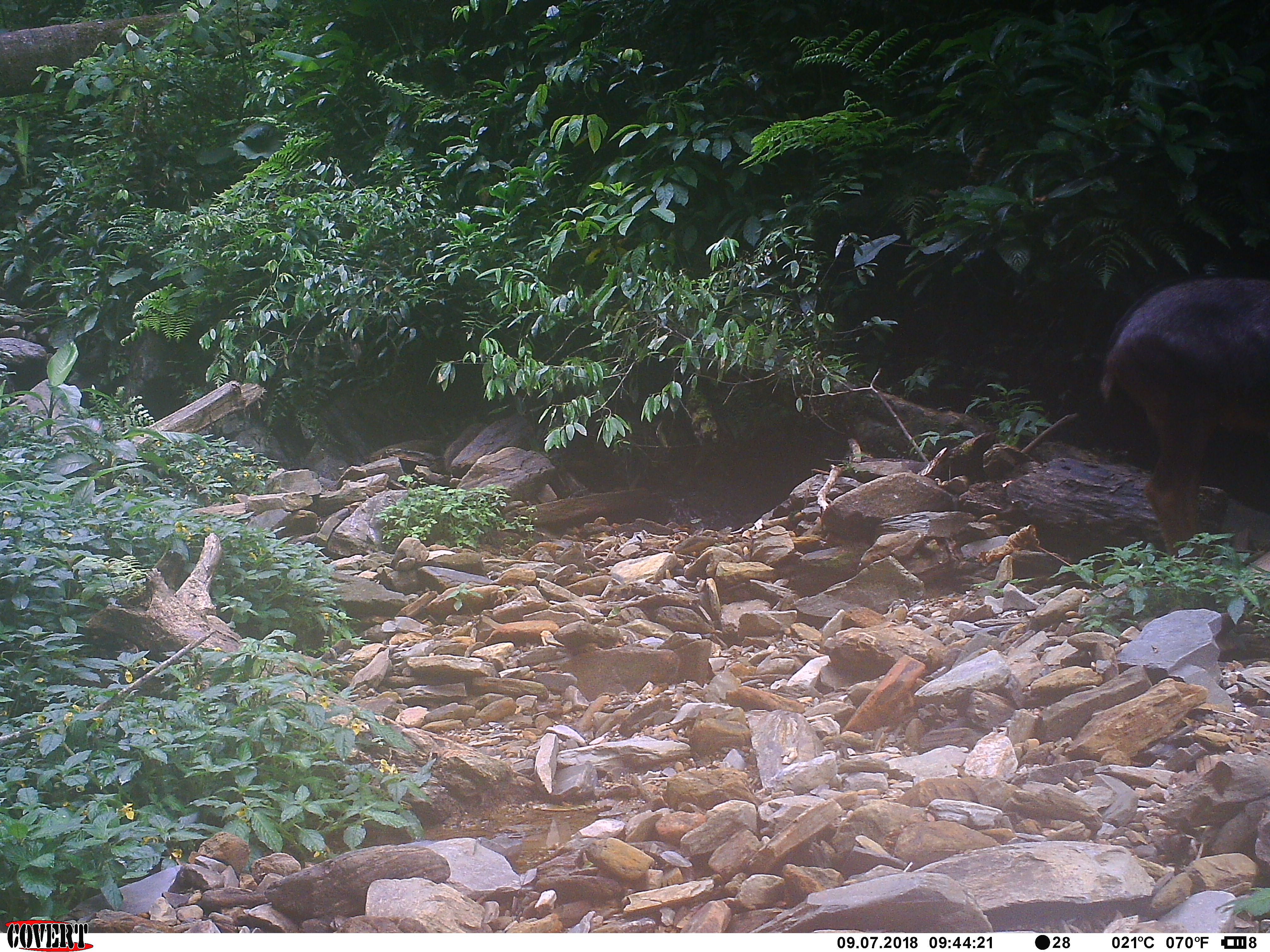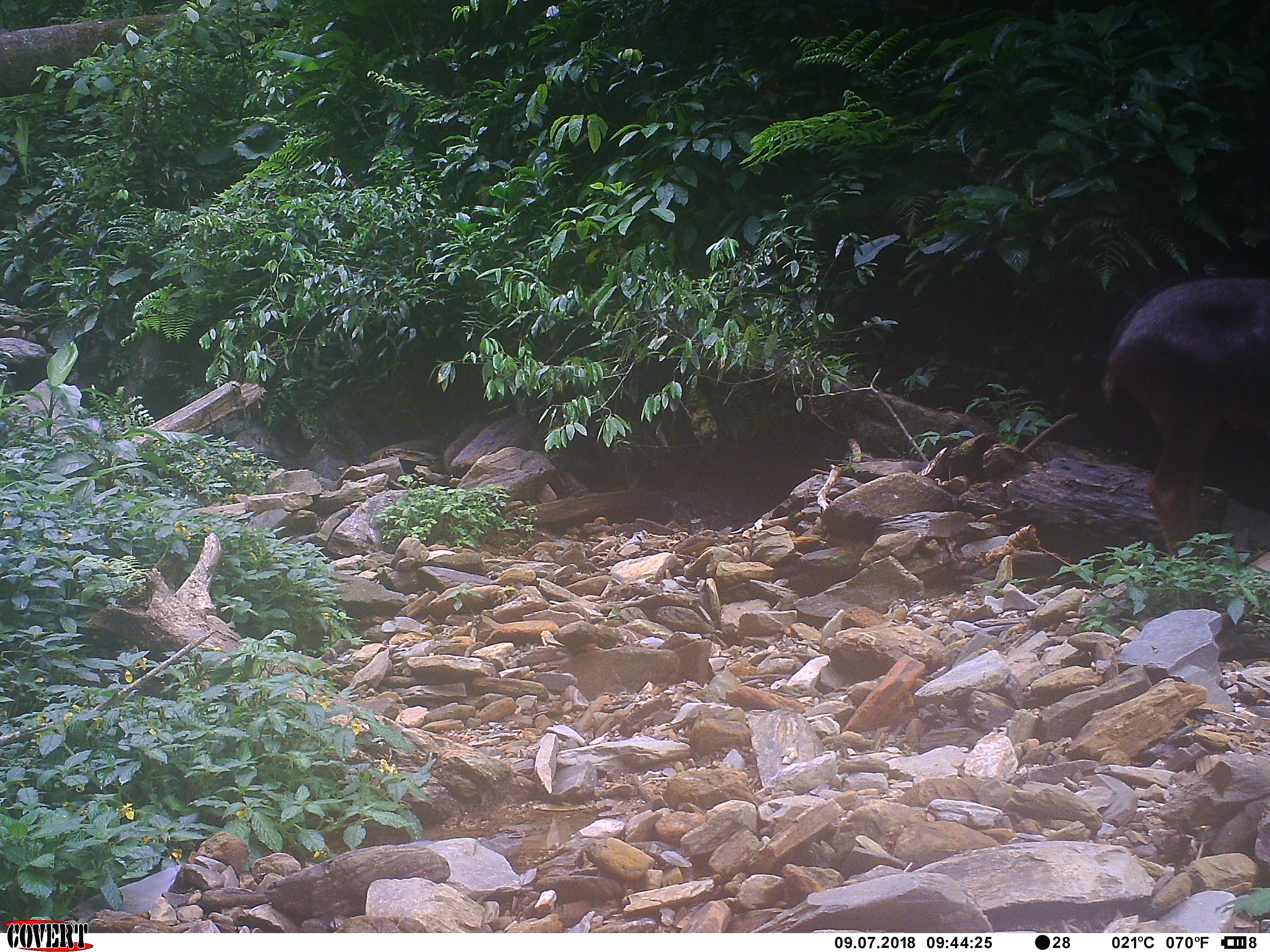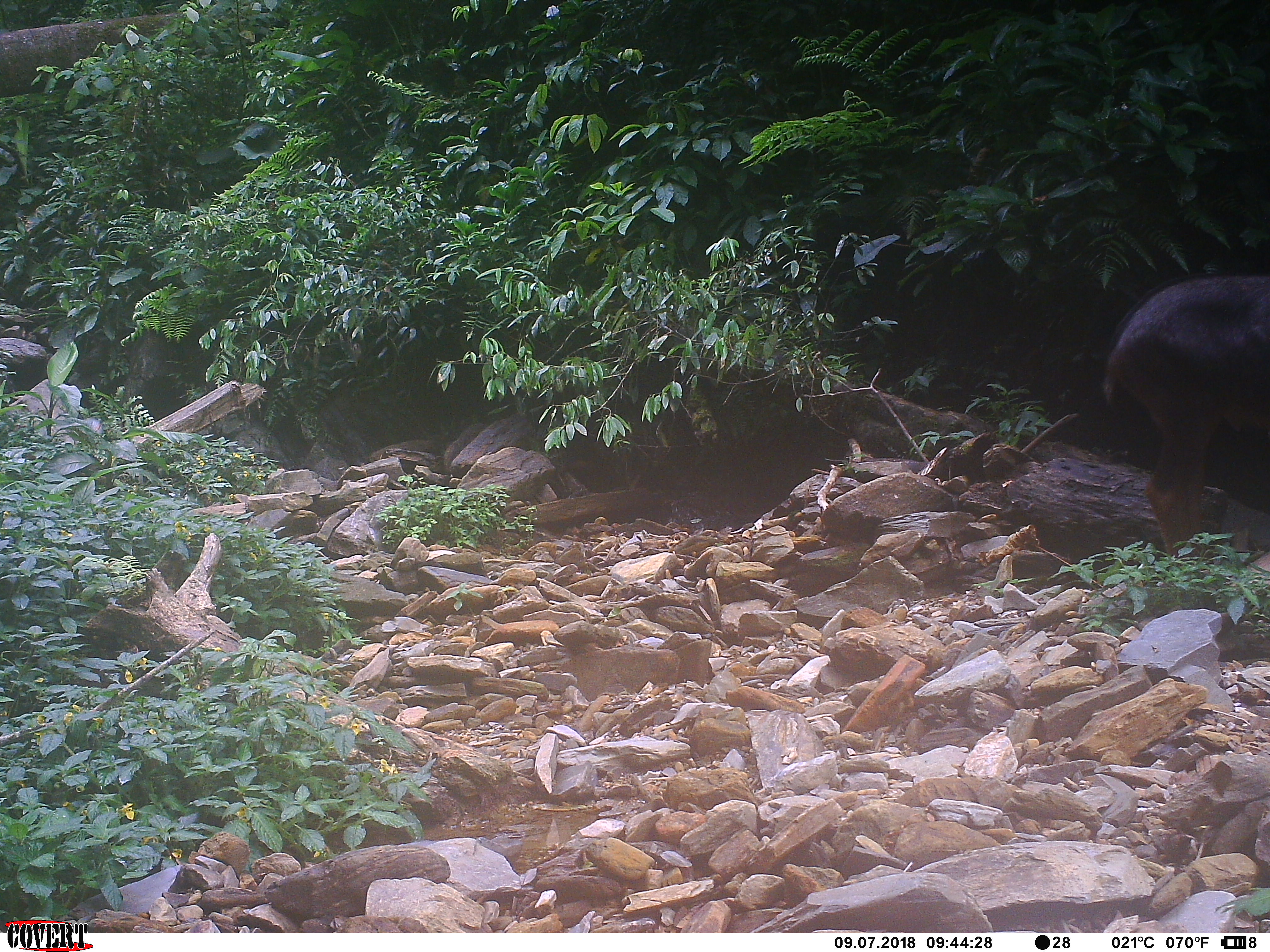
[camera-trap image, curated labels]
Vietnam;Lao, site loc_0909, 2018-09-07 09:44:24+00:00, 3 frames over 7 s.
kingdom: Animalia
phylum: Chordata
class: Mammalia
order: Artiodactyla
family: Bovidae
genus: Capricornis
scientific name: Capricornis sumatraensis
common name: chinese serow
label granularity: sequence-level